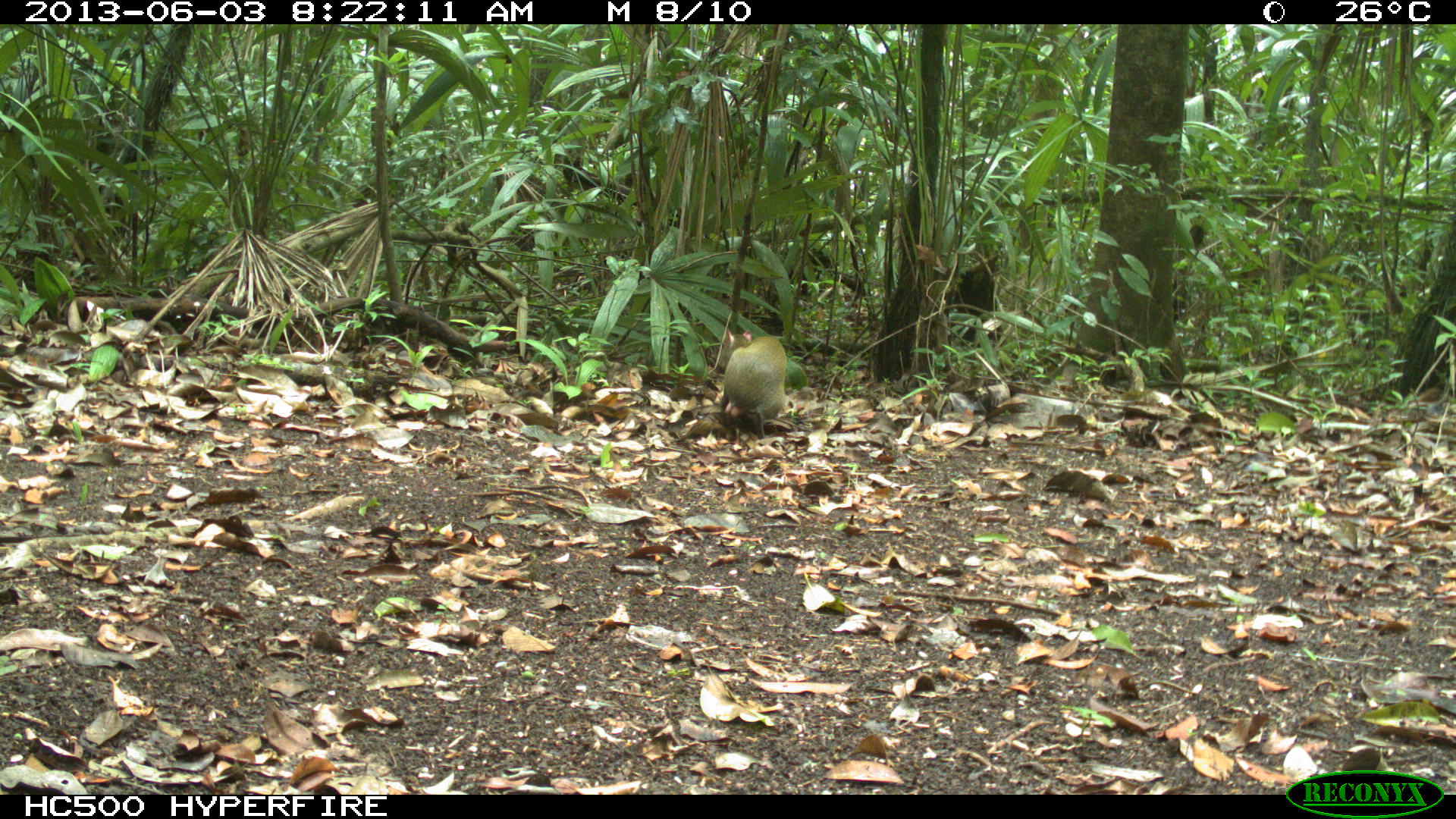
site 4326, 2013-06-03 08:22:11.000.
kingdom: Animalia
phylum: Chordata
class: Mammalia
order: Rodentia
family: Dasyproctidae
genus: Dasyprocta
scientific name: Dasyprocta punctata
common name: central american agouti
Dasyprocta punctata (central american agouti), count 1, sex male.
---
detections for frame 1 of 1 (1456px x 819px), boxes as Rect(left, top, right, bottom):
dasyprocta punctata: Rect(717, 328, 787, 438)